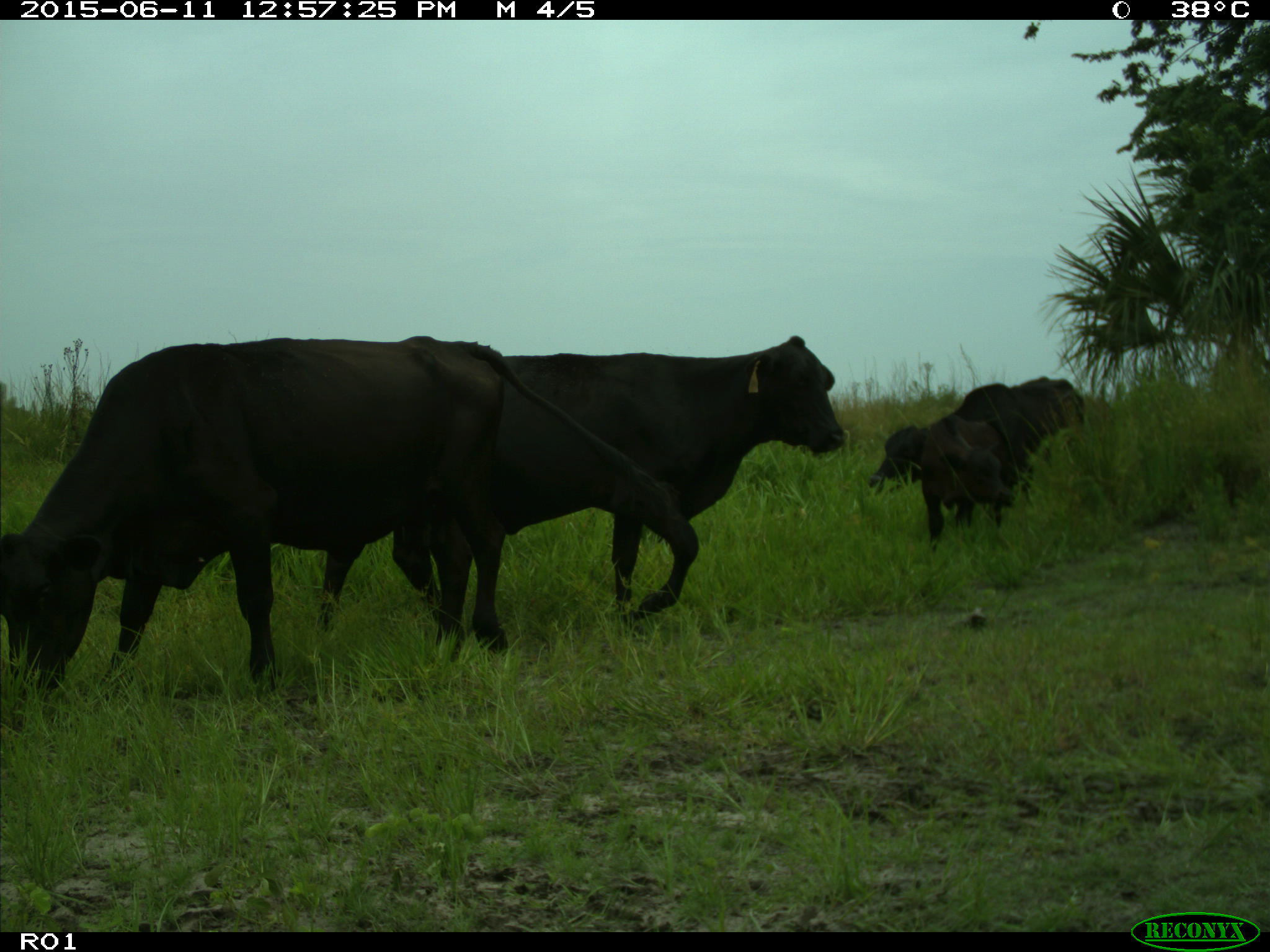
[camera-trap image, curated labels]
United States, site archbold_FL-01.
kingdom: Animalia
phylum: Chordata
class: Mammalia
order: Artiodactyla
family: Bovidae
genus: Bos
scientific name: Bos taurus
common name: domestic cow